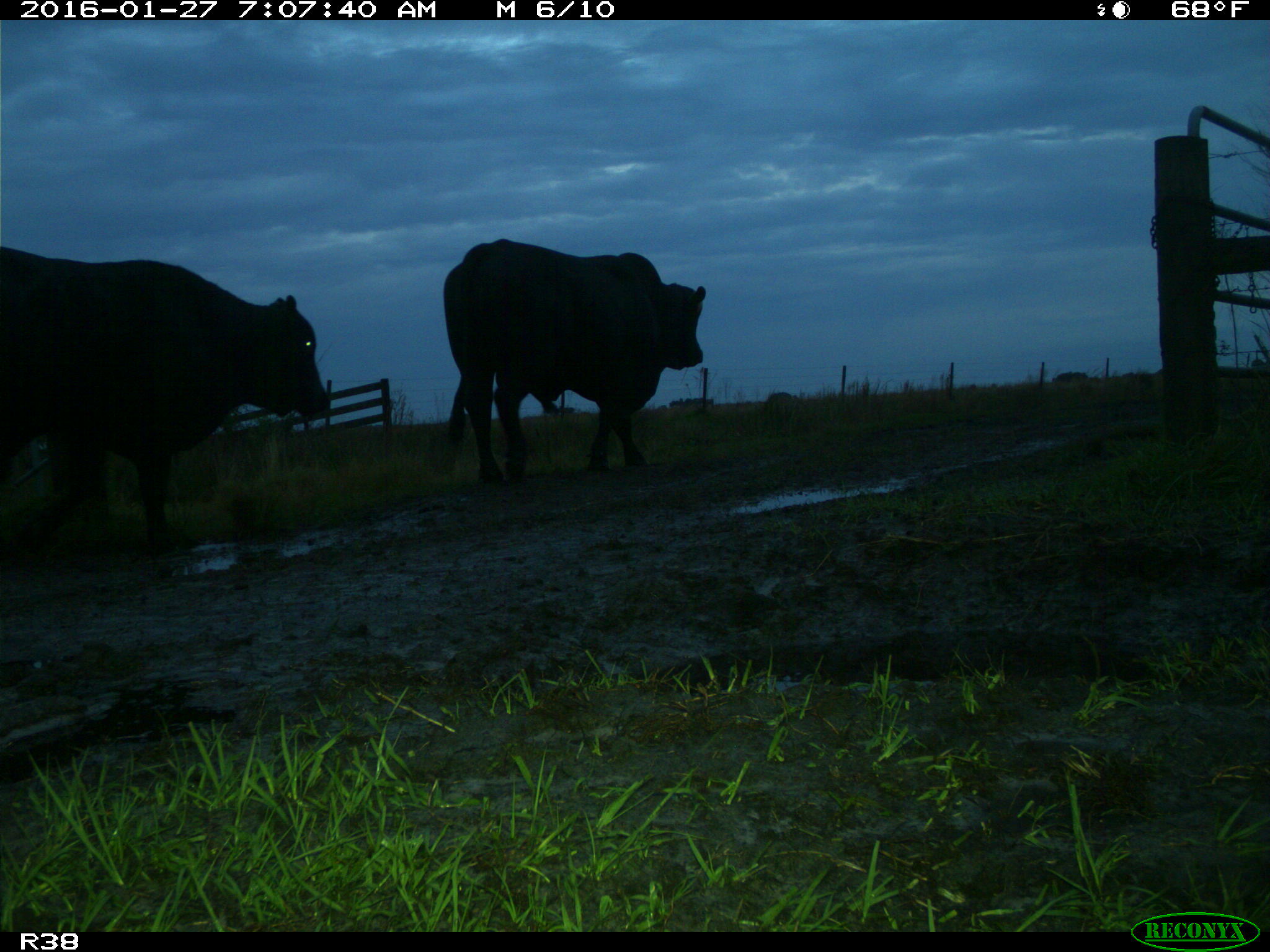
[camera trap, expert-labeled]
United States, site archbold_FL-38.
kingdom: Animalia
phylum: Chordata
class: Mammalia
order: Artiodactyla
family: Bovidae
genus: Bos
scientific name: Bos taurus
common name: domestic cow